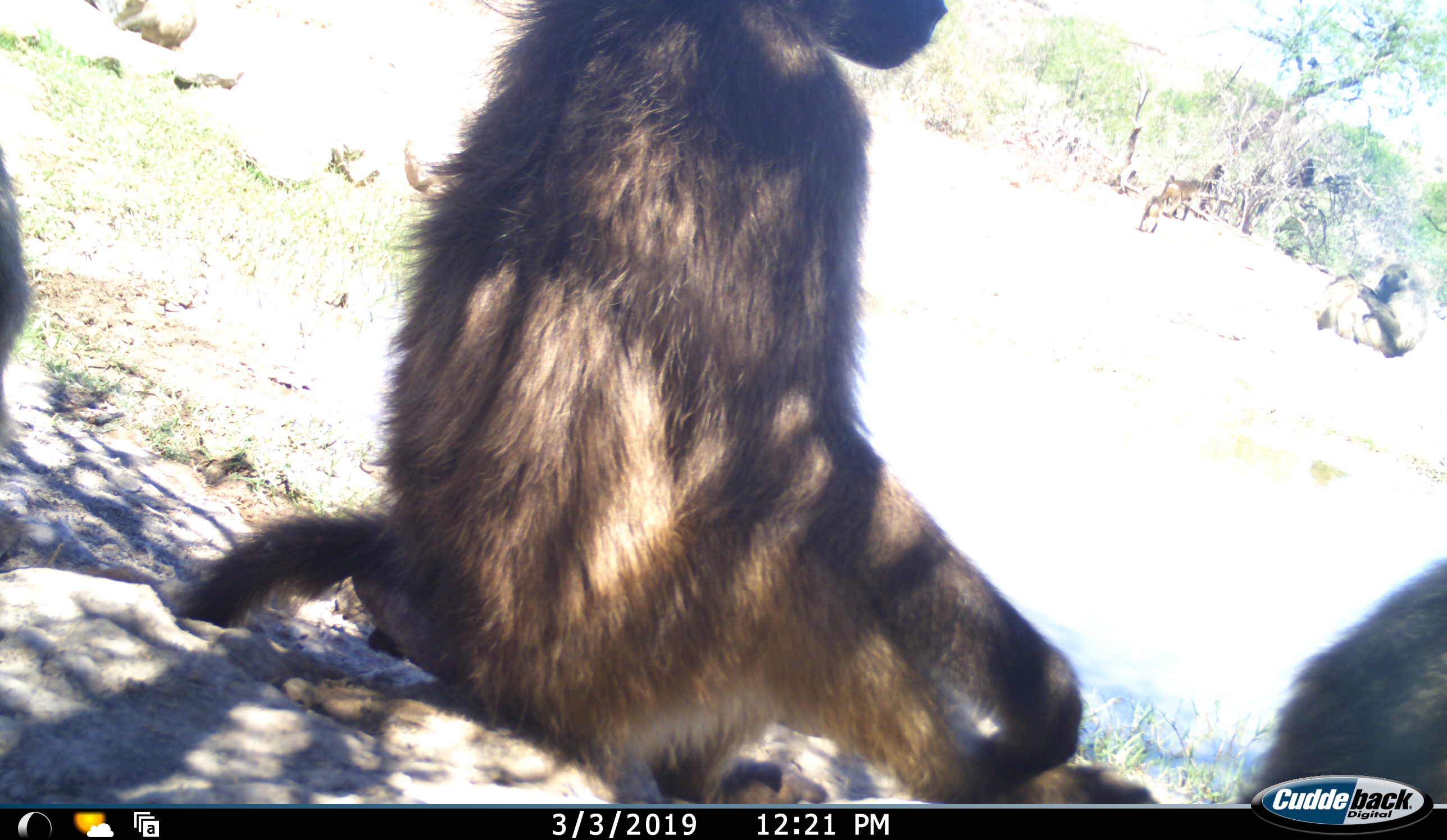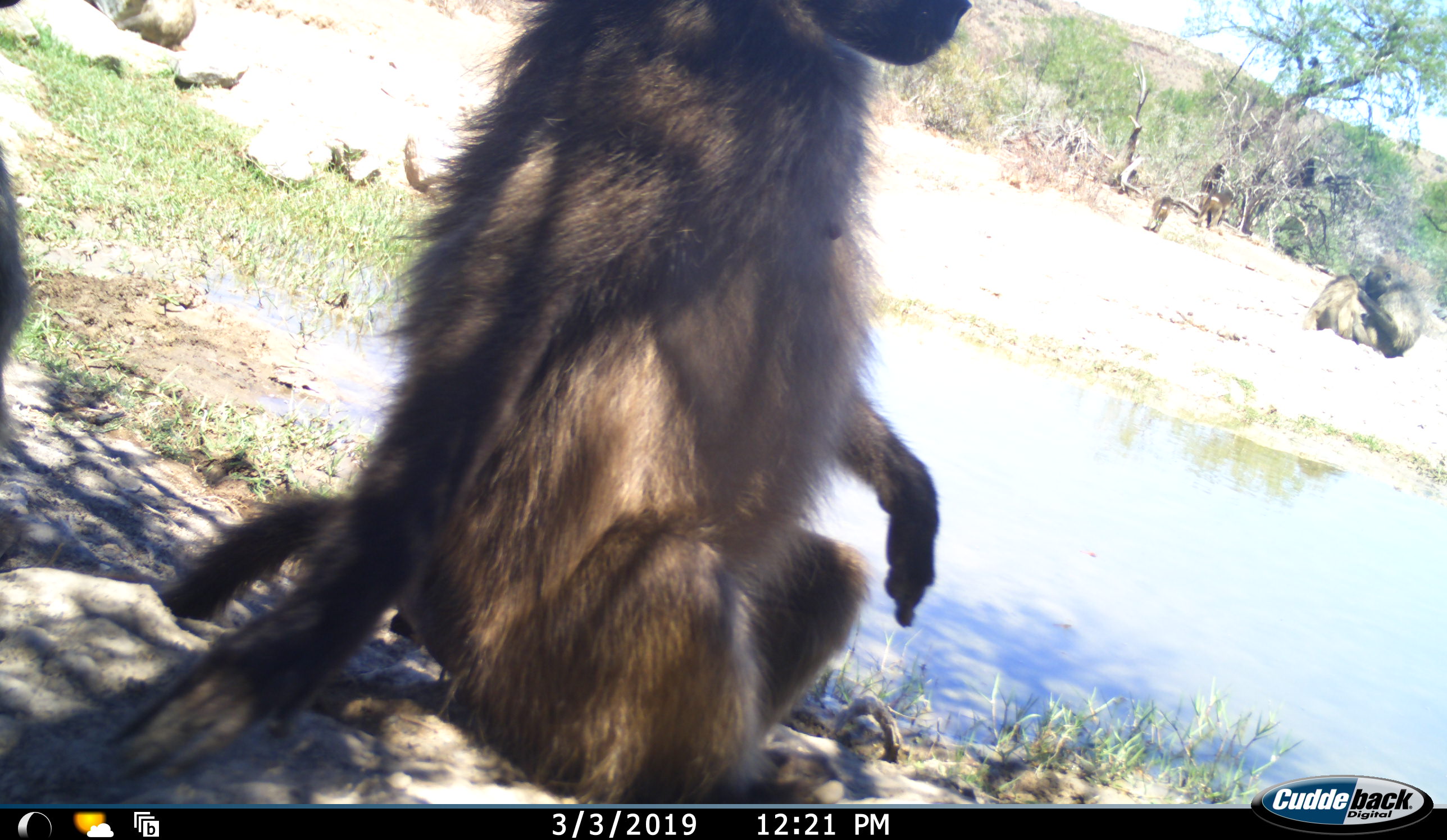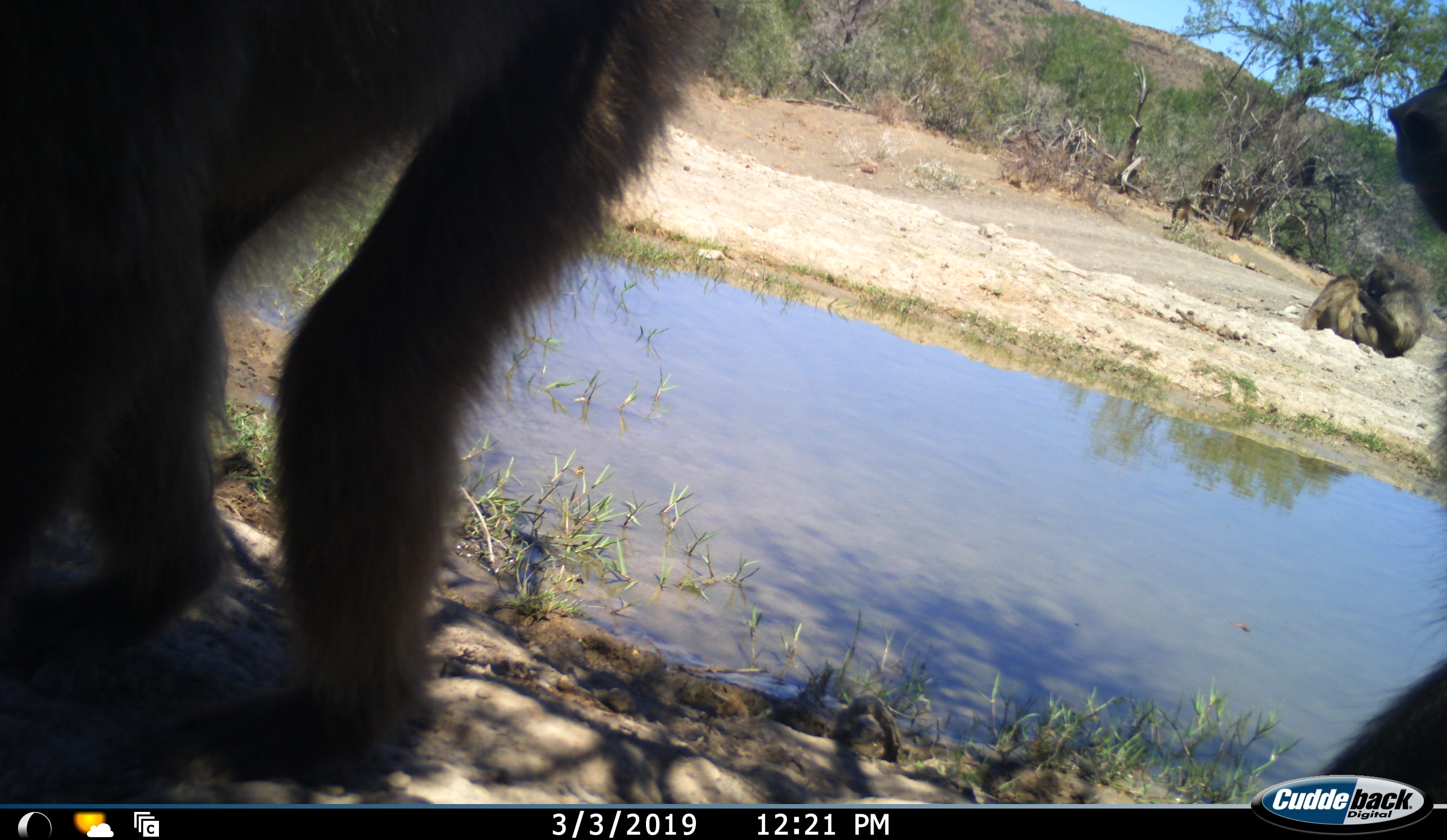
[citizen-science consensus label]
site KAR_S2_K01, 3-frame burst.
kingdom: Animalia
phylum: Chordata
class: Mammalia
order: Primates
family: Cercopithecidae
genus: Papio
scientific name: Papio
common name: baboon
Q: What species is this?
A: Baboon (Papio).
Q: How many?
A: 7.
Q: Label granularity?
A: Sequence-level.